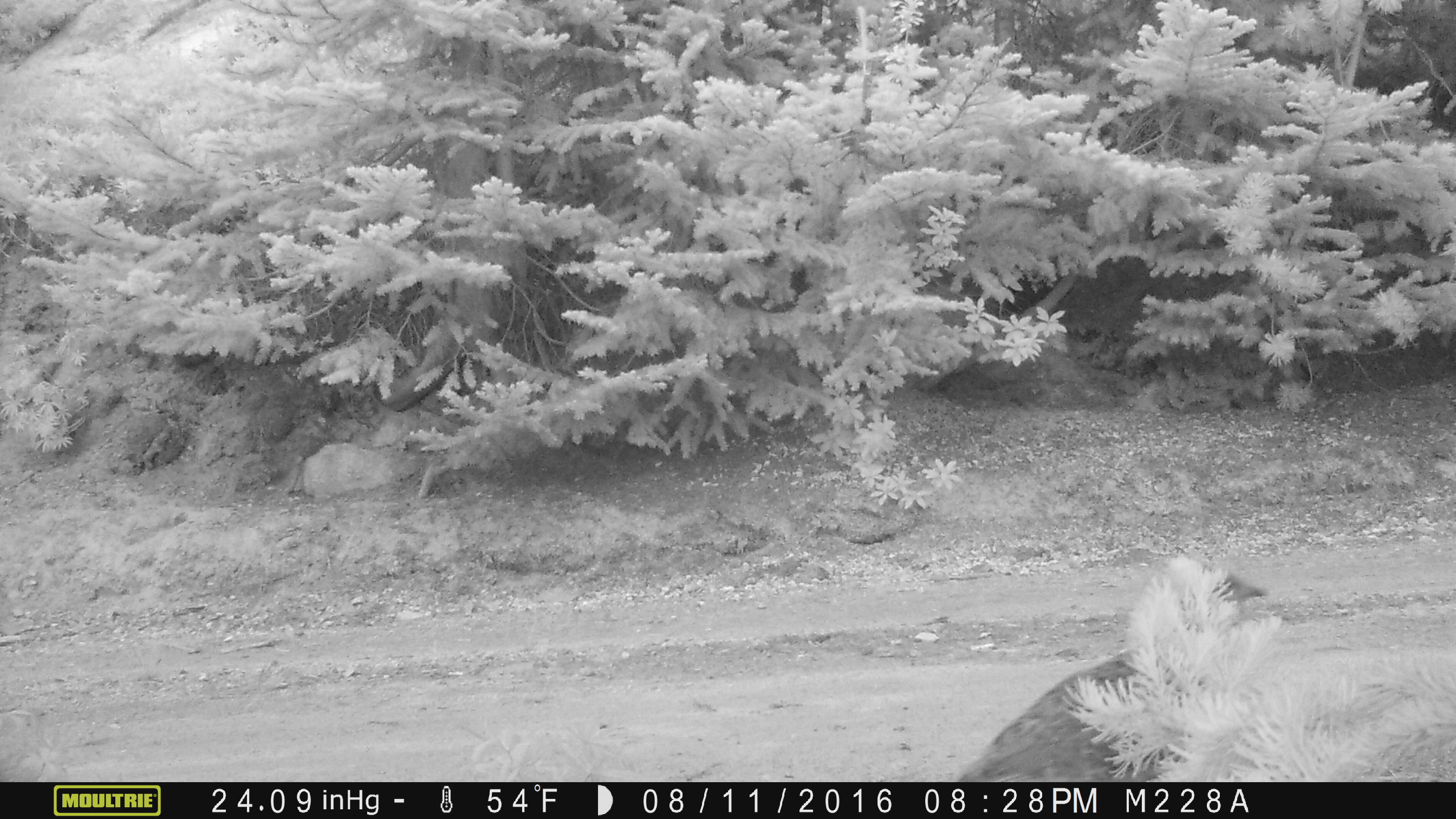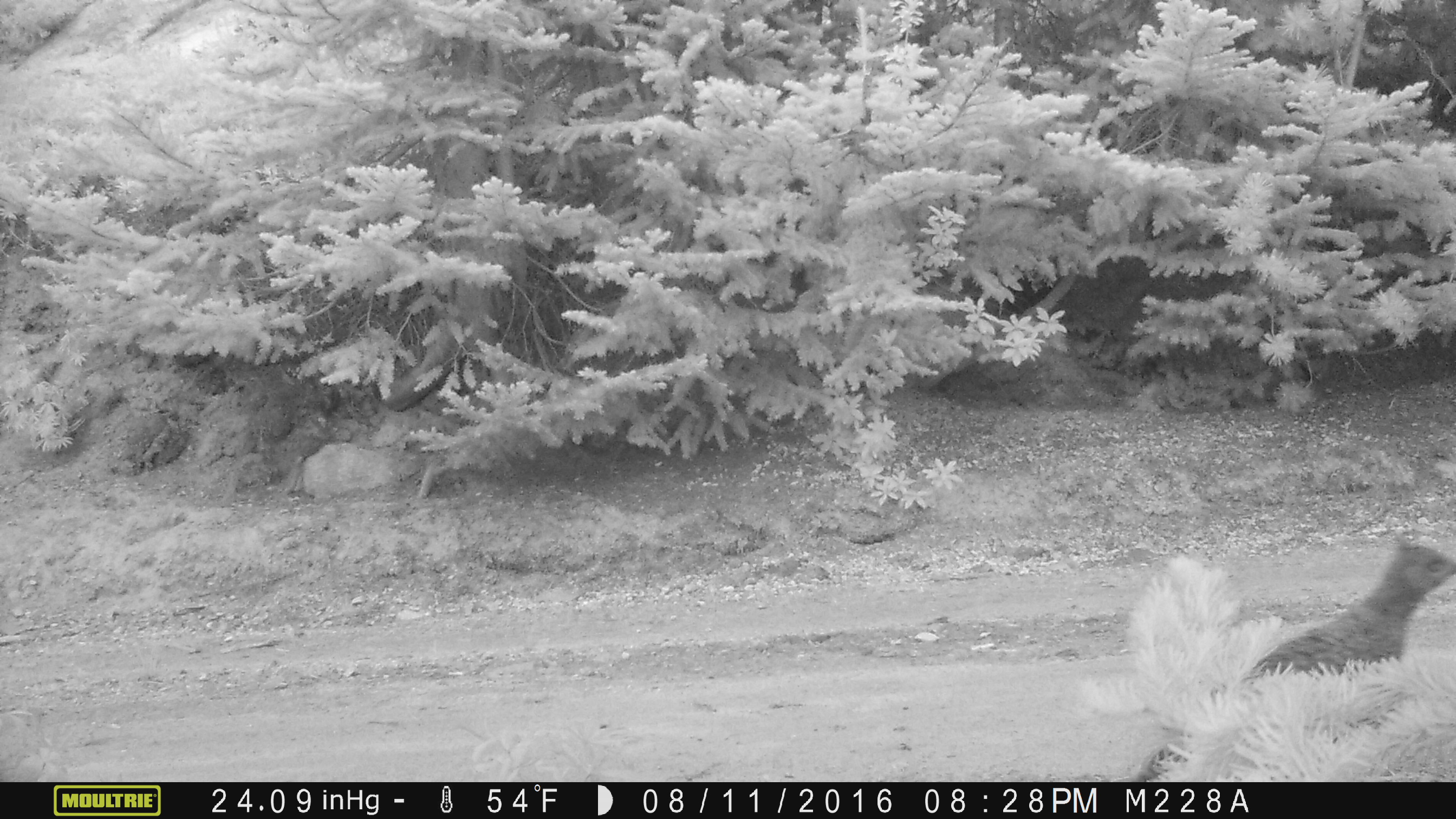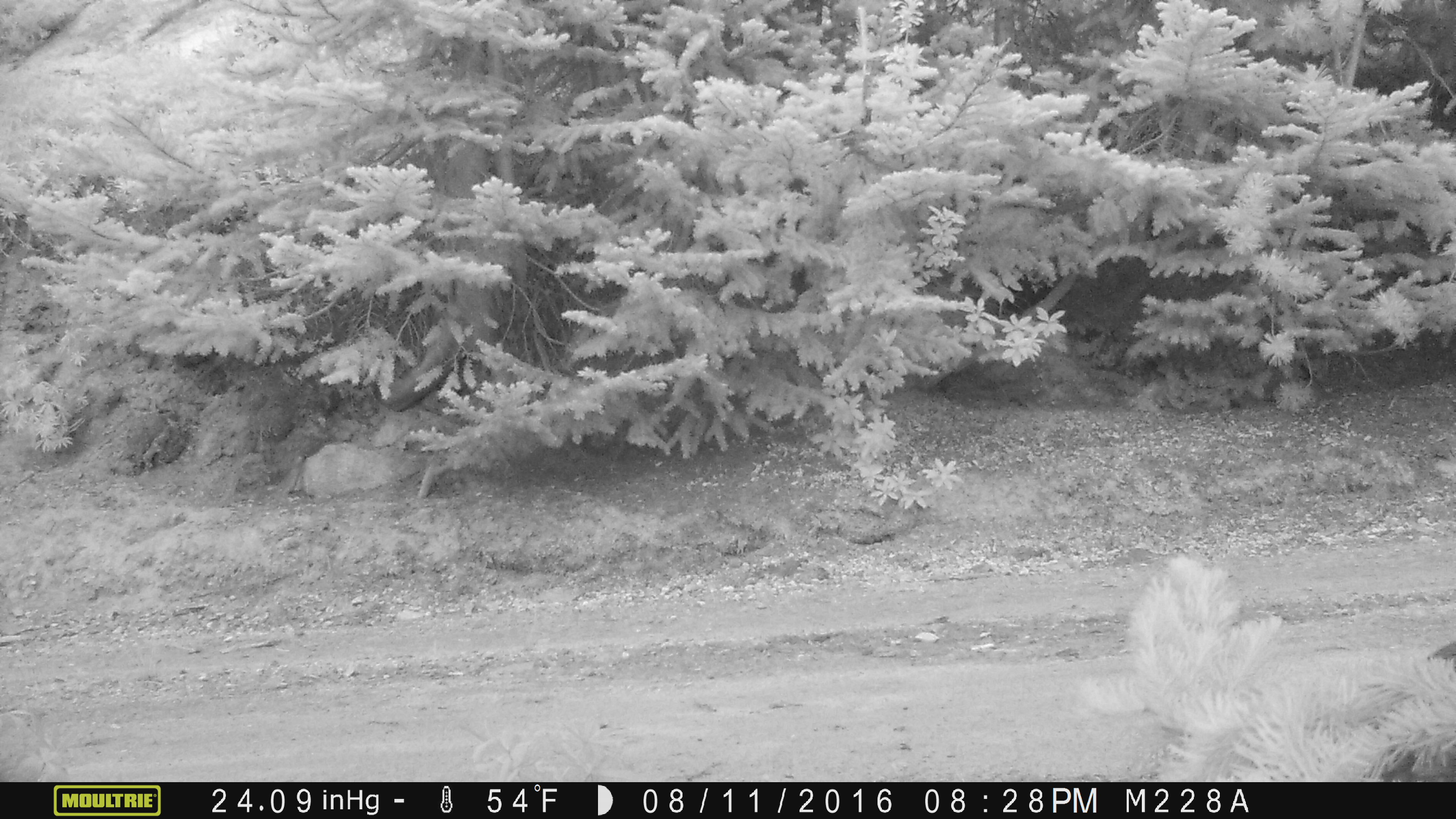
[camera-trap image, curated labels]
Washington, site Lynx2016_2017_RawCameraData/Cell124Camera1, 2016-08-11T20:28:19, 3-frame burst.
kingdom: Animalia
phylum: Chordata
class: Aves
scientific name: Aves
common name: birds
Aves (birds). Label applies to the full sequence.